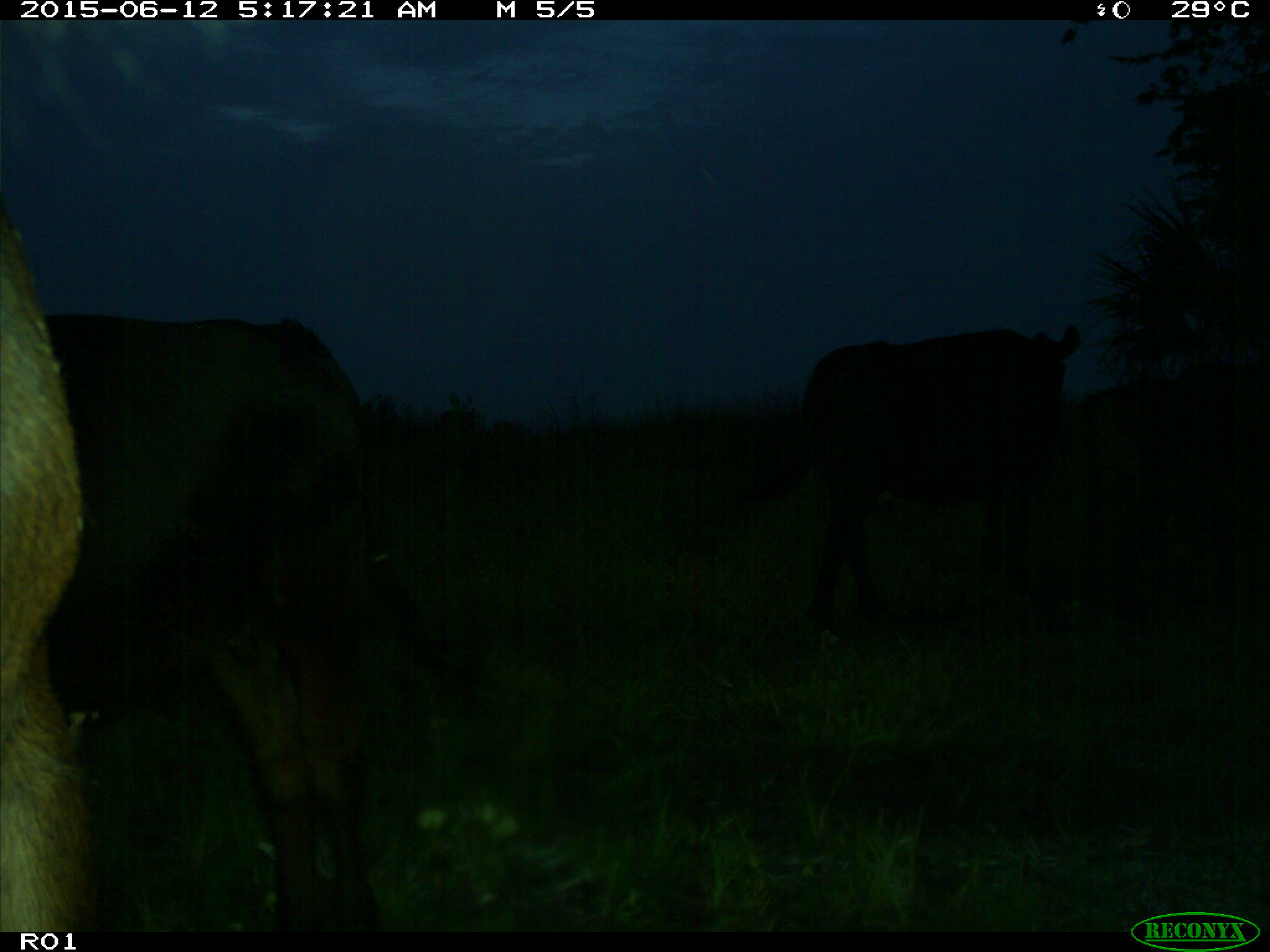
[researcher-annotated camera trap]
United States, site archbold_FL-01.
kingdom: Animalia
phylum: Chordata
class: Mammalia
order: Artiodactyla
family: Bovidae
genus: Bos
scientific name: Bos taurus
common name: domestic cow